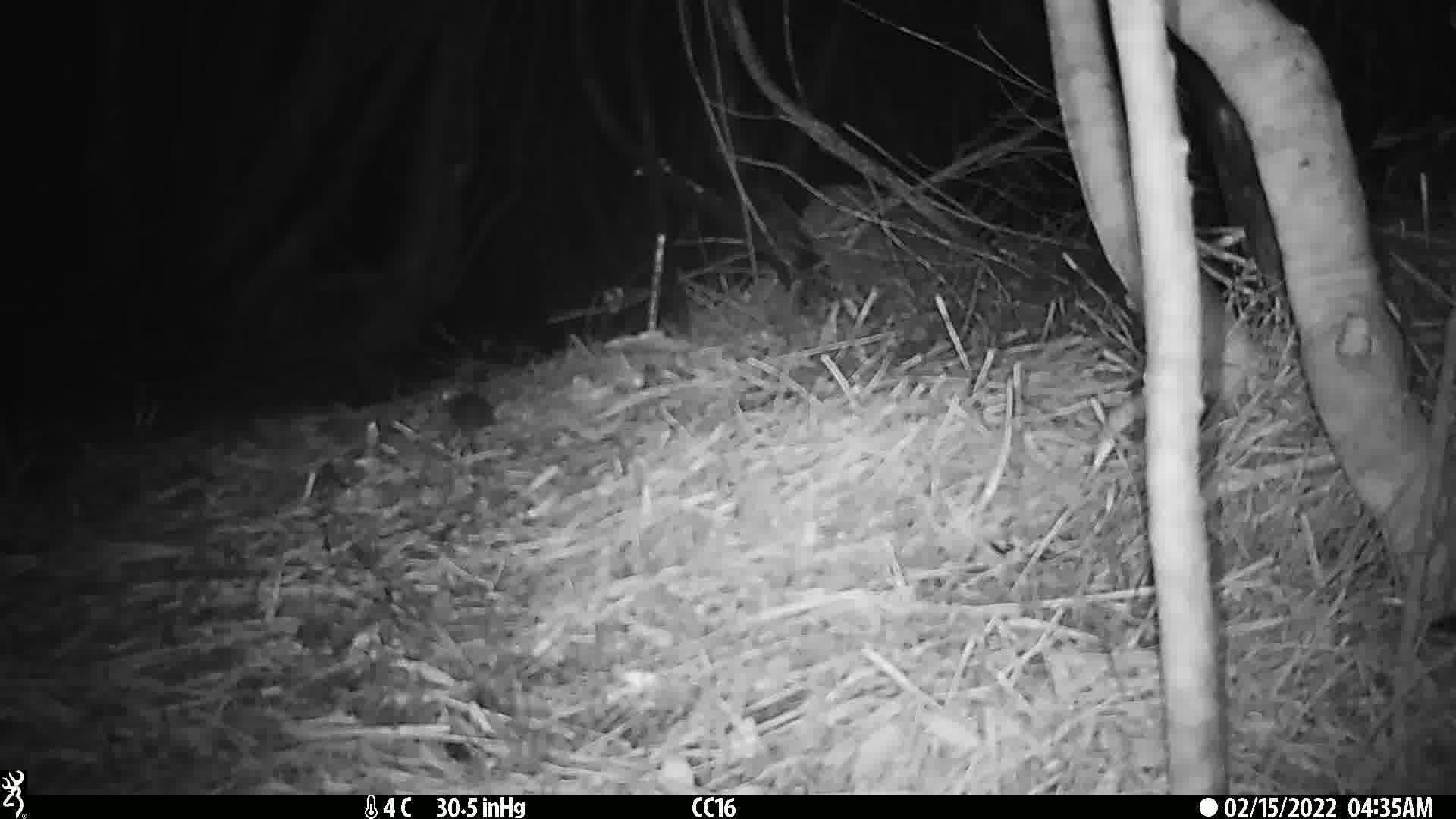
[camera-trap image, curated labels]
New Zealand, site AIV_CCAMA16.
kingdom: Animalia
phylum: Chordata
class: Mammalia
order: Rodentia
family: Muridae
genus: Mus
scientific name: Mus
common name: mouse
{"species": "mouse (Mus)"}